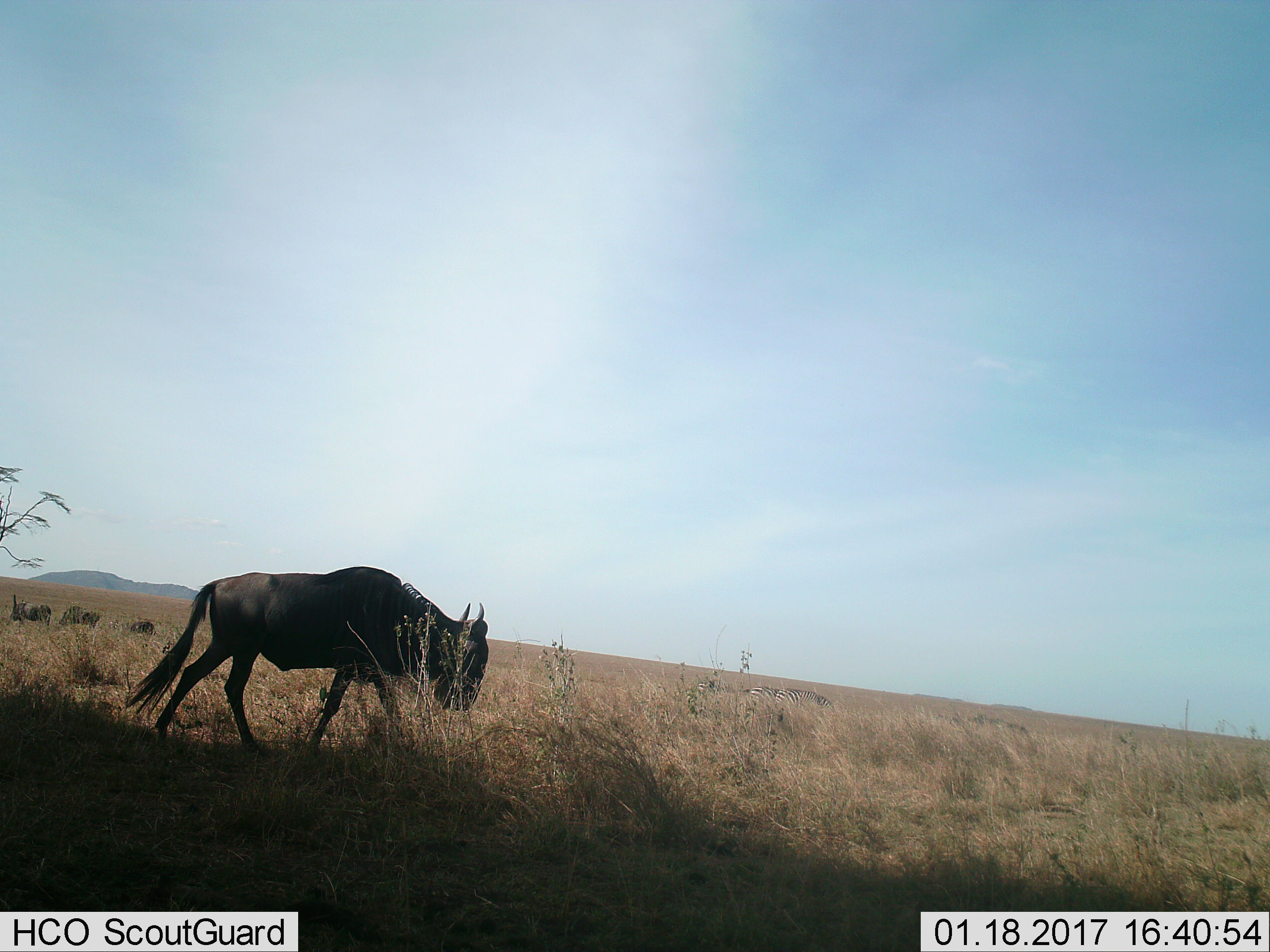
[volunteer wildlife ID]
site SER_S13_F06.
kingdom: Animalia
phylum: Chordata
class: Mammalia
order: Artiodactyla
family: Bovidae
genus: Connochaetes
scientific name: Connochaetes taurinus taurinus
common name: blue wildebeest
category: wildebeestblue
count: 4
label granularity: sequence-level